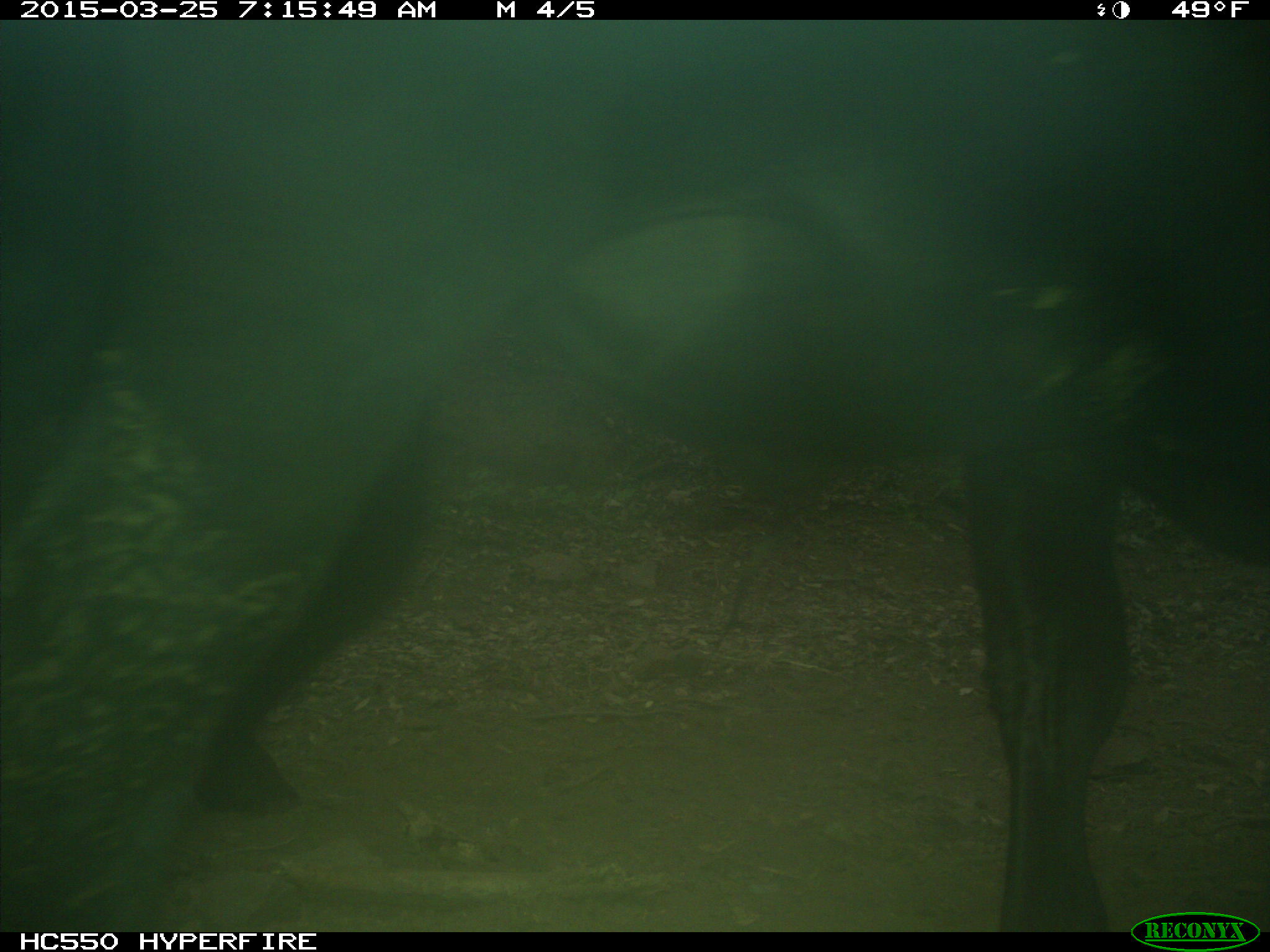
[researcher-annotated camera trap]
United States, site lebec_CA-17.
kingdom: Animalia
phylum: Chordata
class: Mammalia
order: Artiodactyla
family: Bovidae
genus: Bos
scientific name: Bos taurus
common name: domestic cow